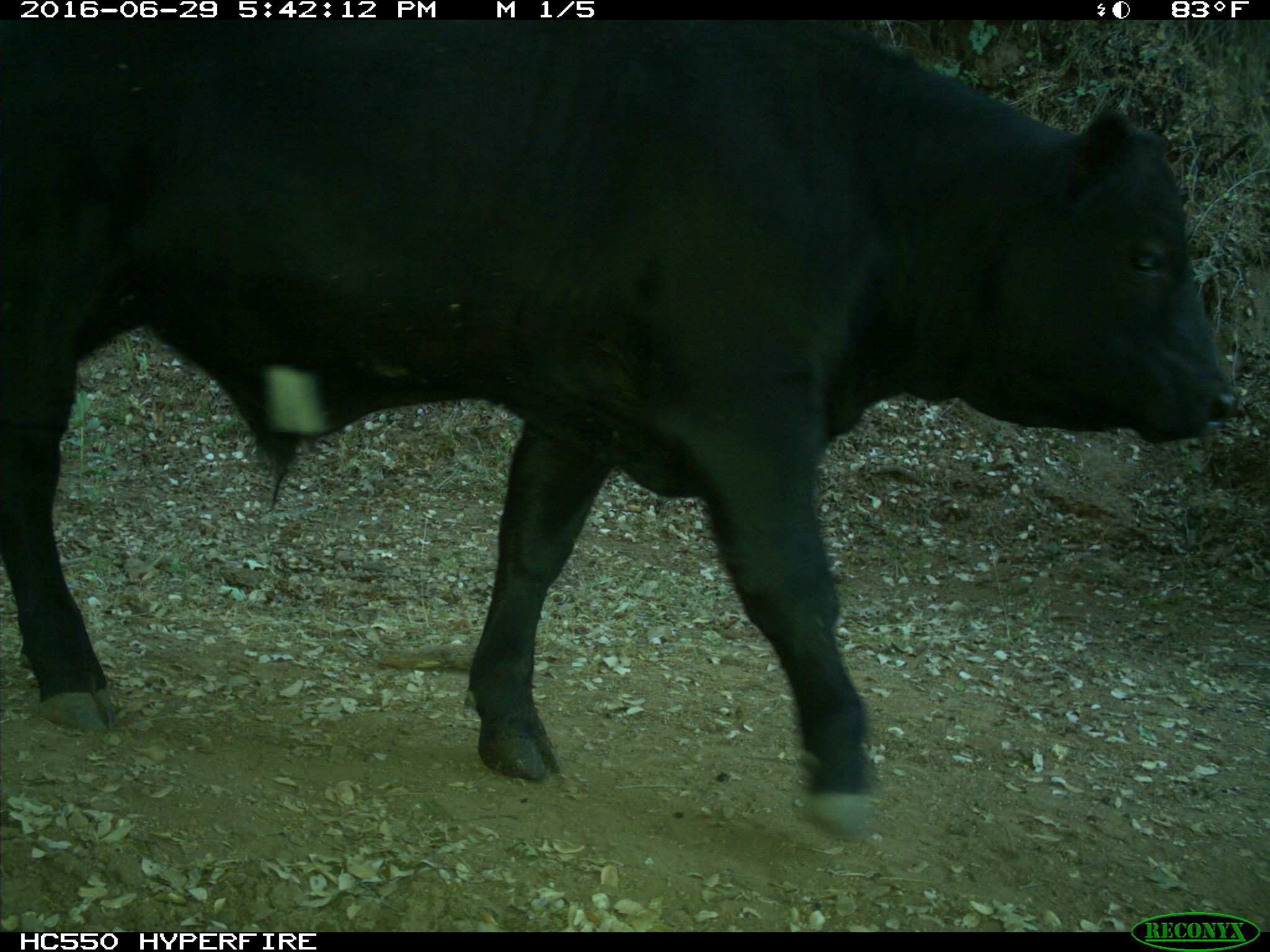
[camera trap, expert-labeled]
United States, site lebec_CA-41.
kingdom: Animalia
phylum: Chordata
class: Mammalia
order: Artiodactyla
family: Bovidae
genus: Bos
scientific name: Bos taurus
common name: domestic cow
Bos taurus (domestic cow).